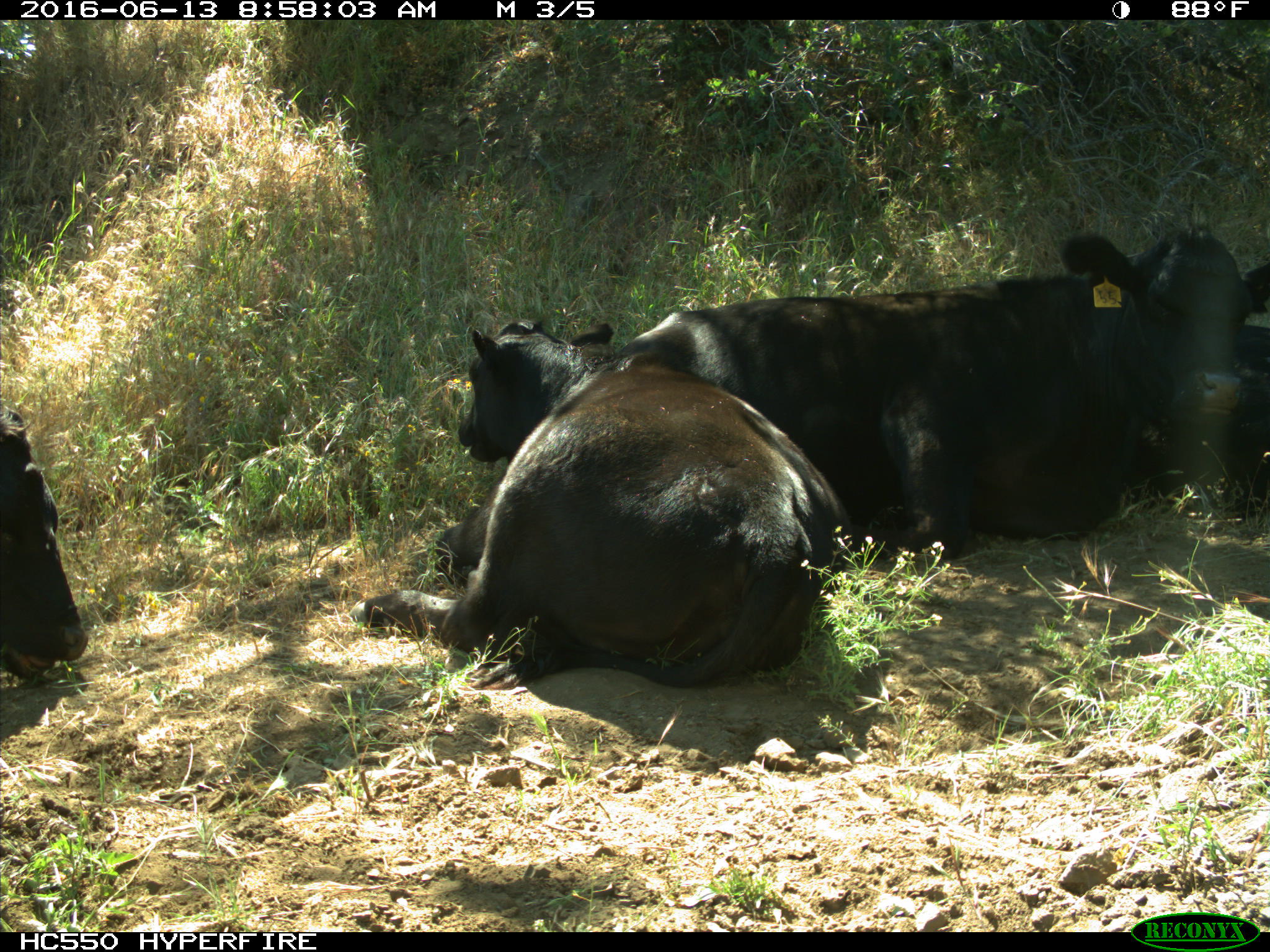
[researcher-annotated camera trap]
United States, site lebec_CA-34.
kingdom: Animalia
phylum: Chordata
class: Mammalia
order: Artiodactyla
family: Bovidae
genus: Bos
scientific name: Bos taurus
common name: domestic cow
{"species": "Bos taurus (domestic cow)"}